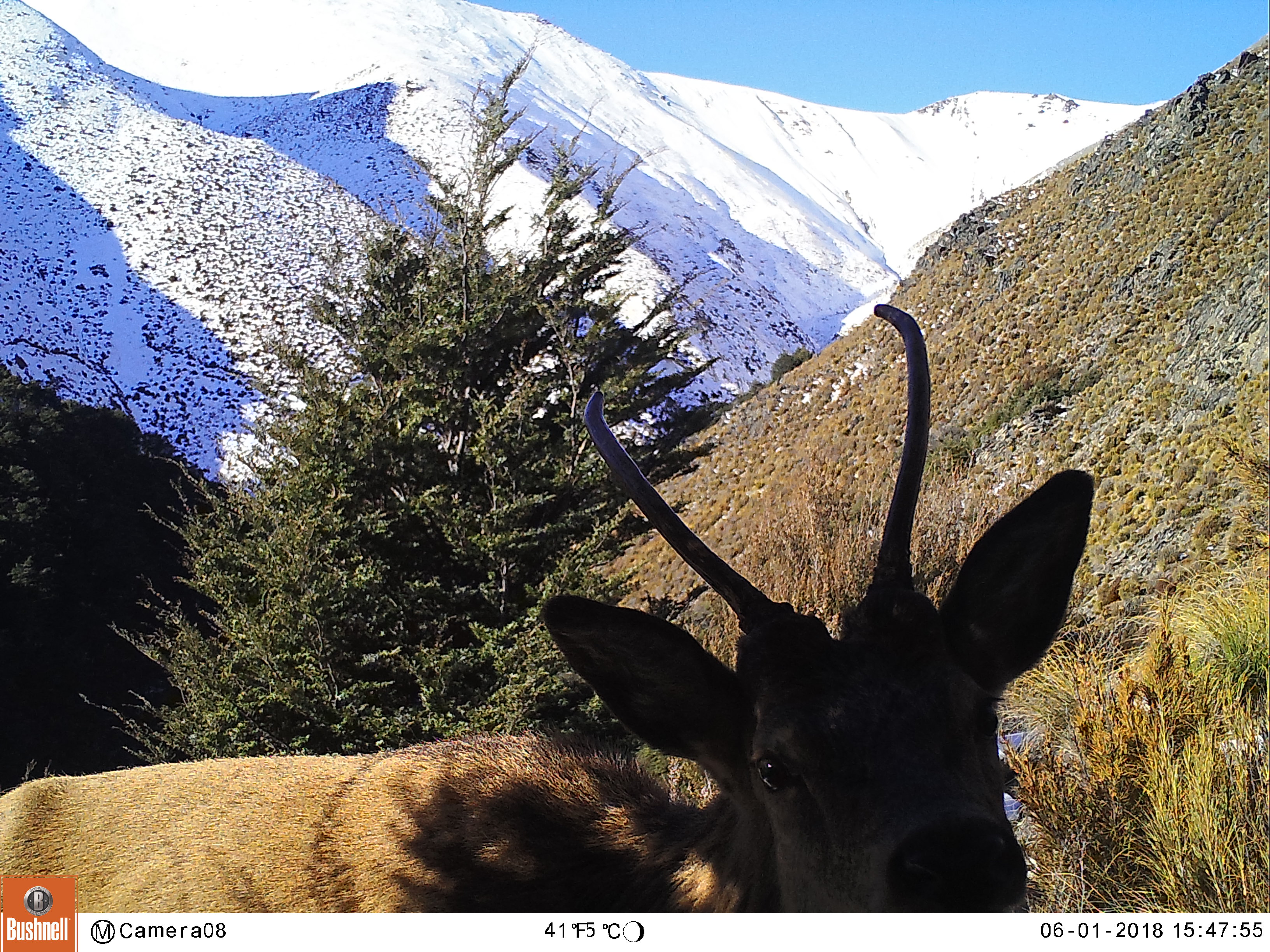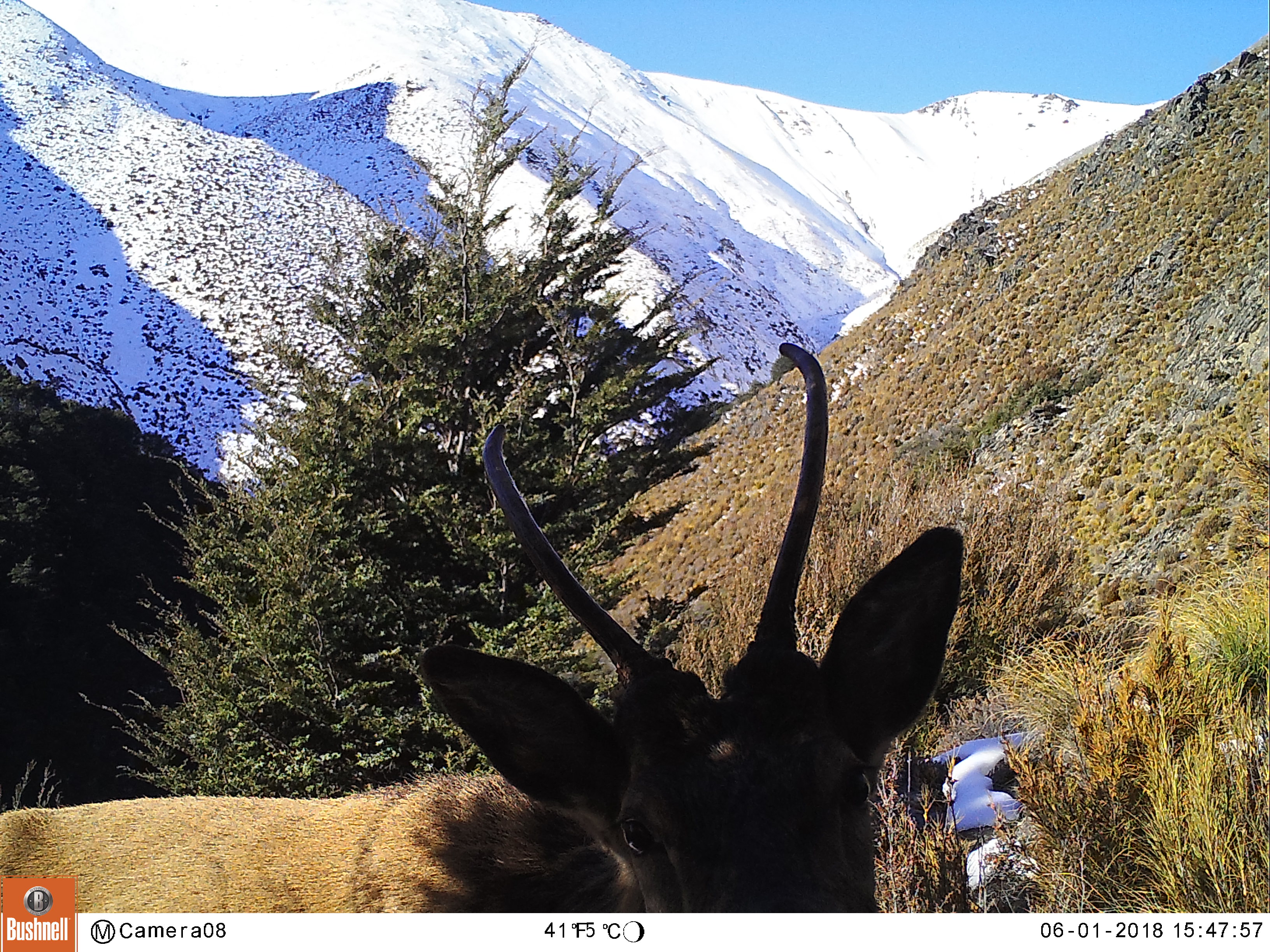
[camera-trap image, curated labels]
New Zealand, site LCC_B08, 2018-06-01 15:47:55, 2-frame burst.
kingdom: Animalia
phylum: Chordata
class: Mammalia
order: Artiodactyla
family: Cervidae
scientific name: Cervidae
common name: deer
Deer (Cervidae).